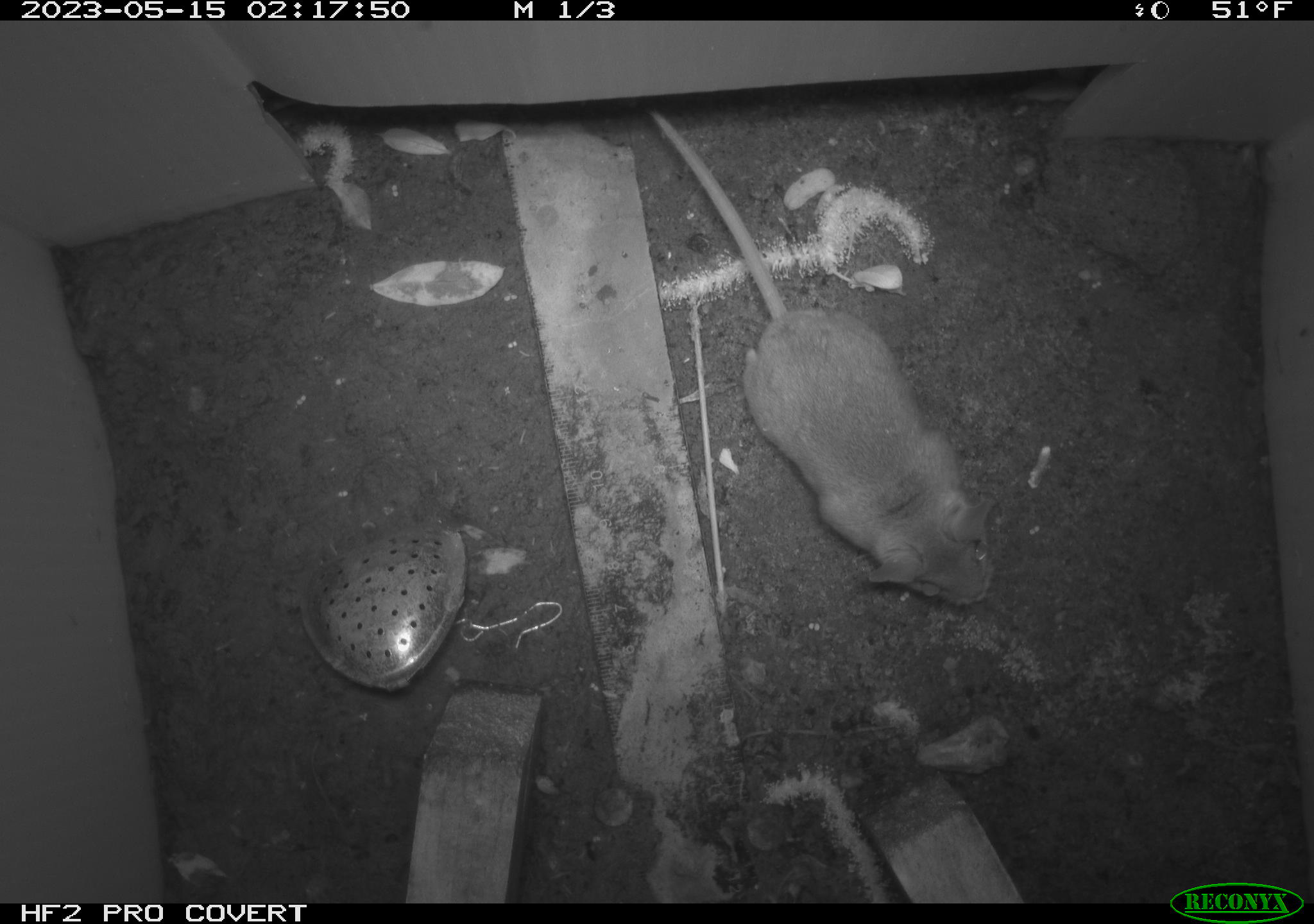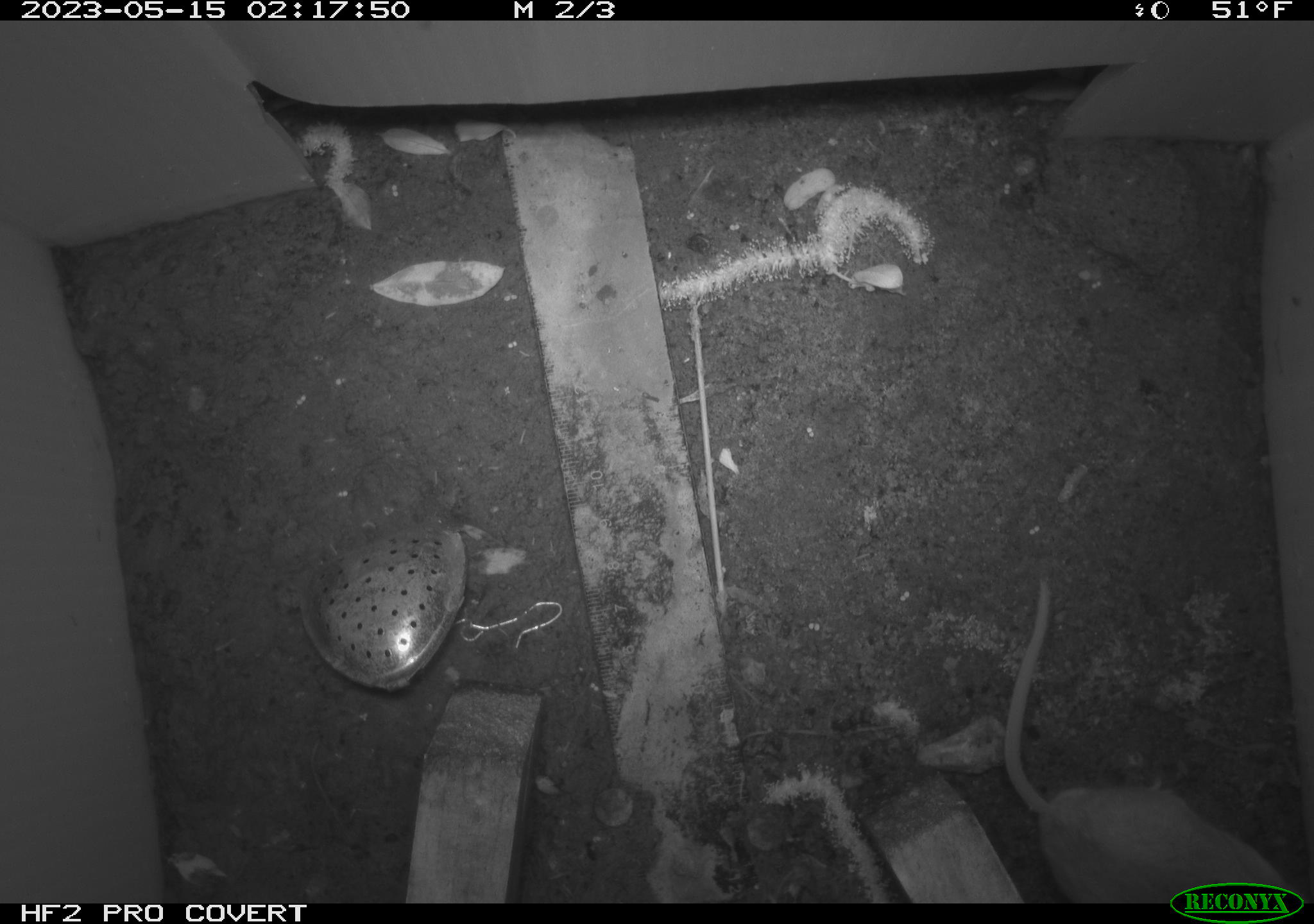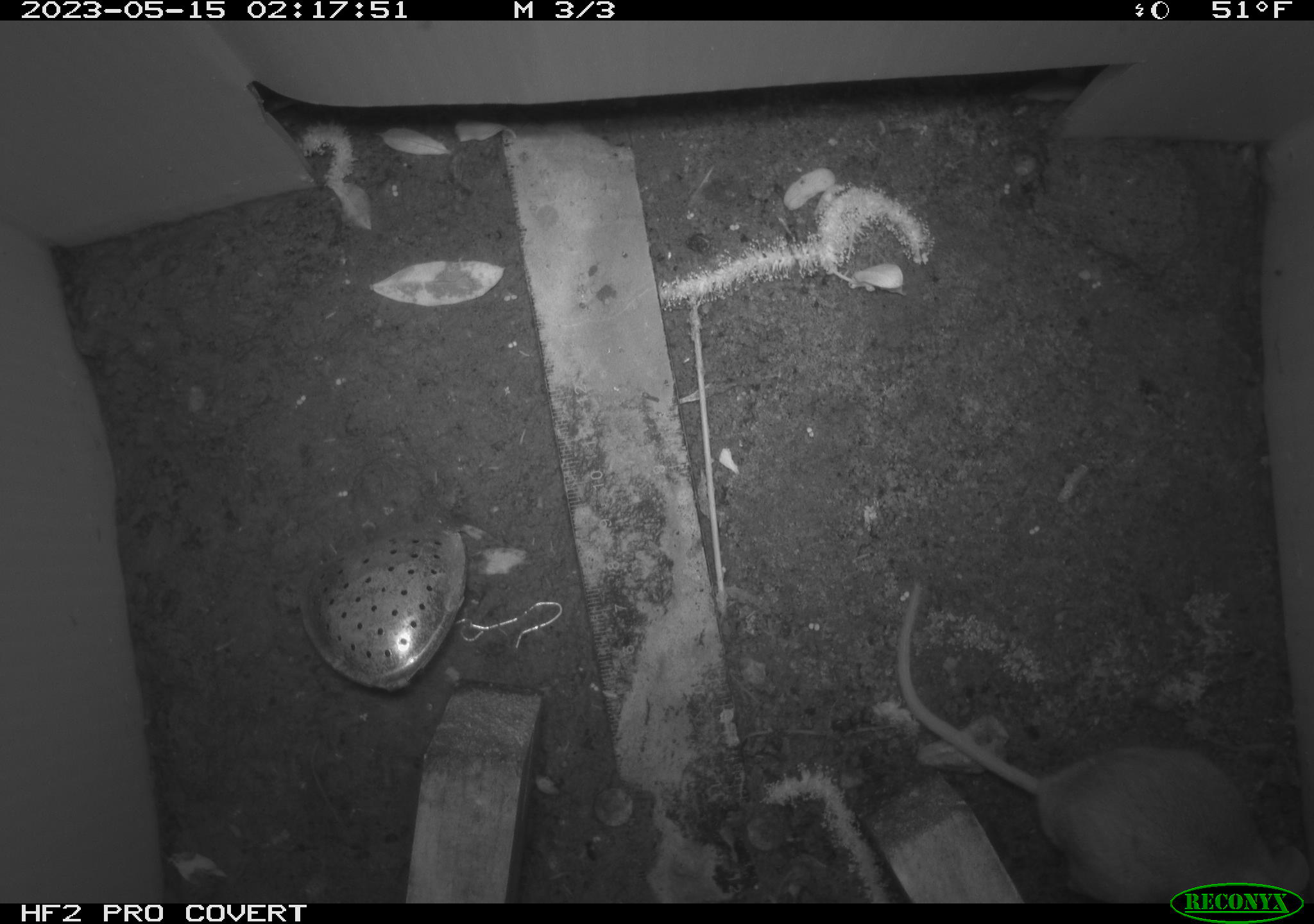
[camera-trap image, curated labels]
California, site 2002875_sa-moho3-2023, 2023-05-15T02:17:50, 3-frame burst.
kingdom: Animalia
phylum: Chordata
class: Mammalia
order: Rodentia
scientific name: Rodentia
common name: mouse species